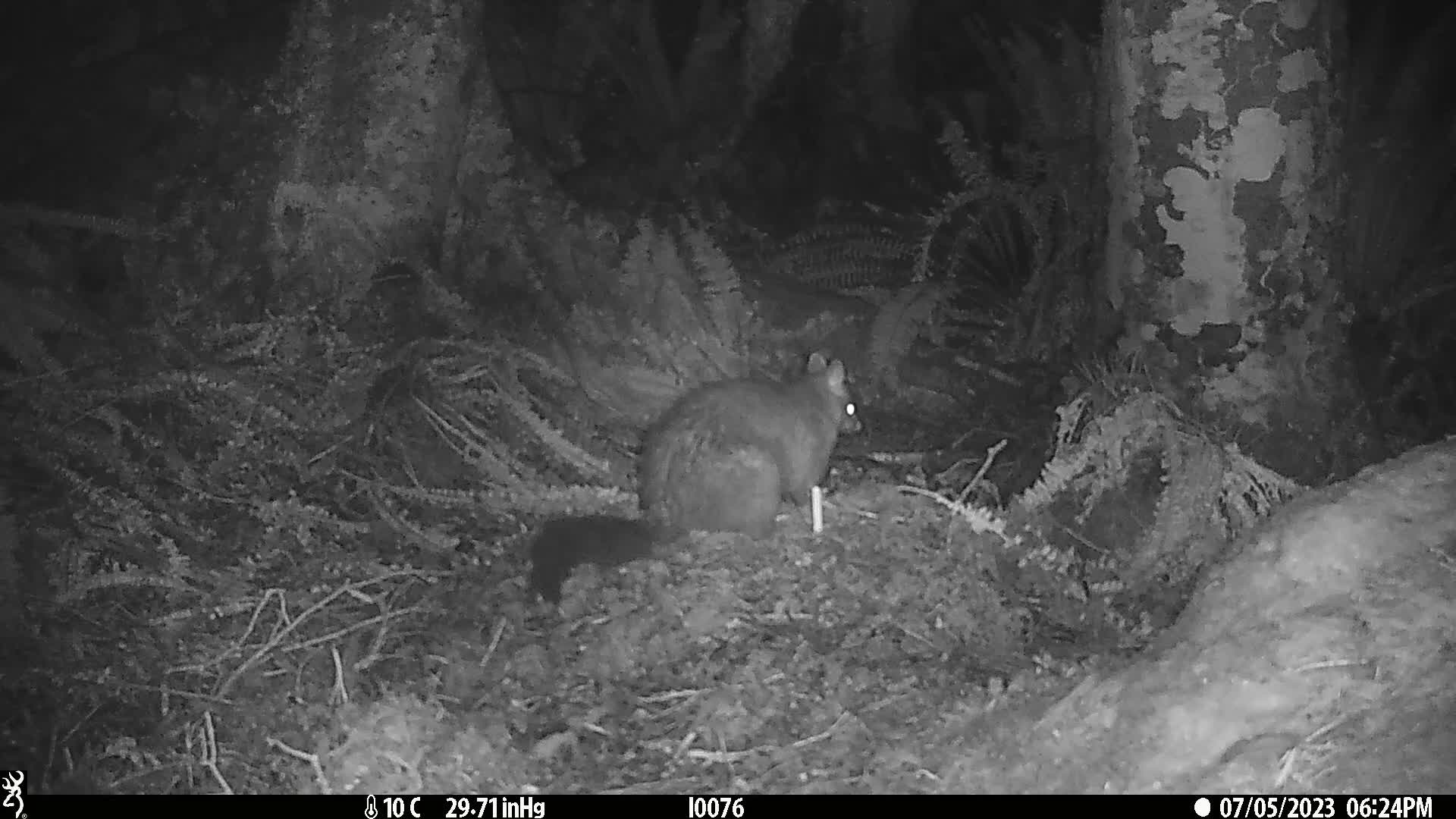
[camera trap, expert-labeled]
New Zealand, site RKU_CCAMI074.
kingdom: Animalia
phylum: Chordata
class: Mammalia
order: Diprotodontia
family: Phalangeridae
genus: Trichosurus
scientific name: Trichosurus vulpecula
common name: common brushtail possum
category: possum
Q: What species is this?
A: Possum (common brushtail possum) (Trichosurus vulpecula).